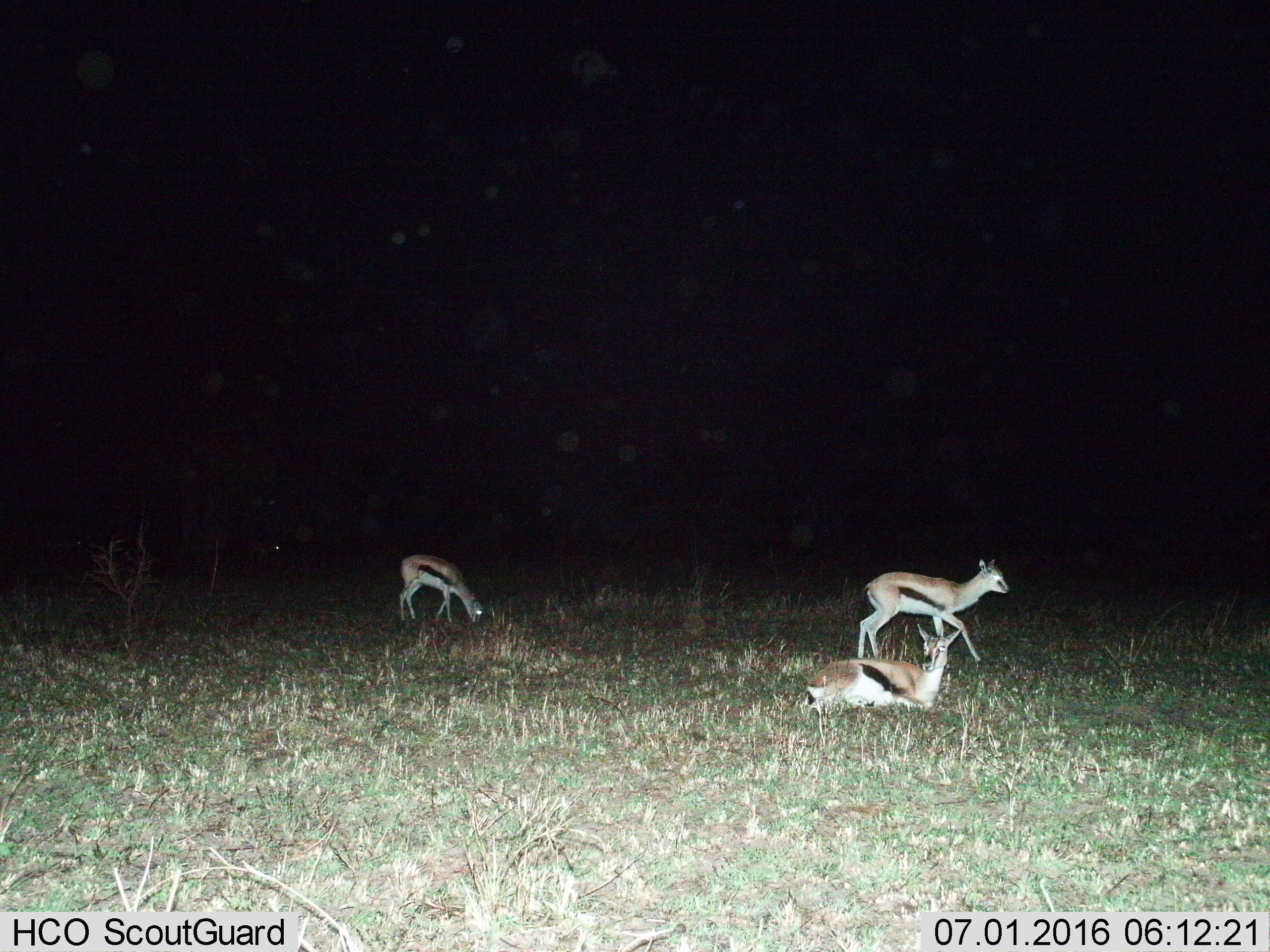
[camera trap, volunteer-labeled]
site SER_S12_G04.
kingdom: Animalia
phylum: Chordata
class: Mammalia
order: Artiodactyla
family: Bovidae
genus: Eudorcas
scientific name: Eudorcas thomsonii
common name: thomson's gazelle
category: gazellethomsons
Gazellethomsons (thomson's gazelle) (Eudorcas thomsonii), count 3. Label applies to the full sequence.